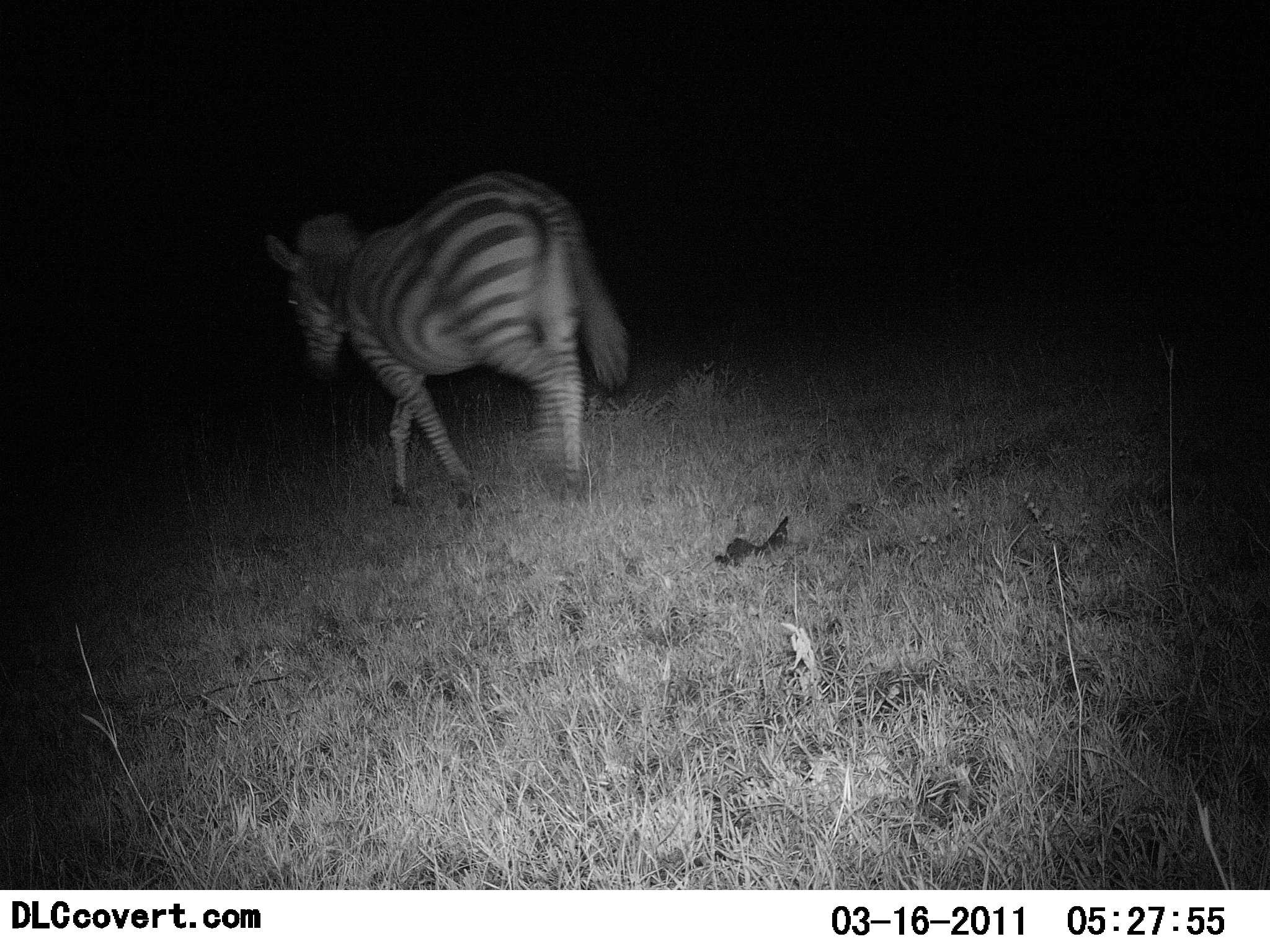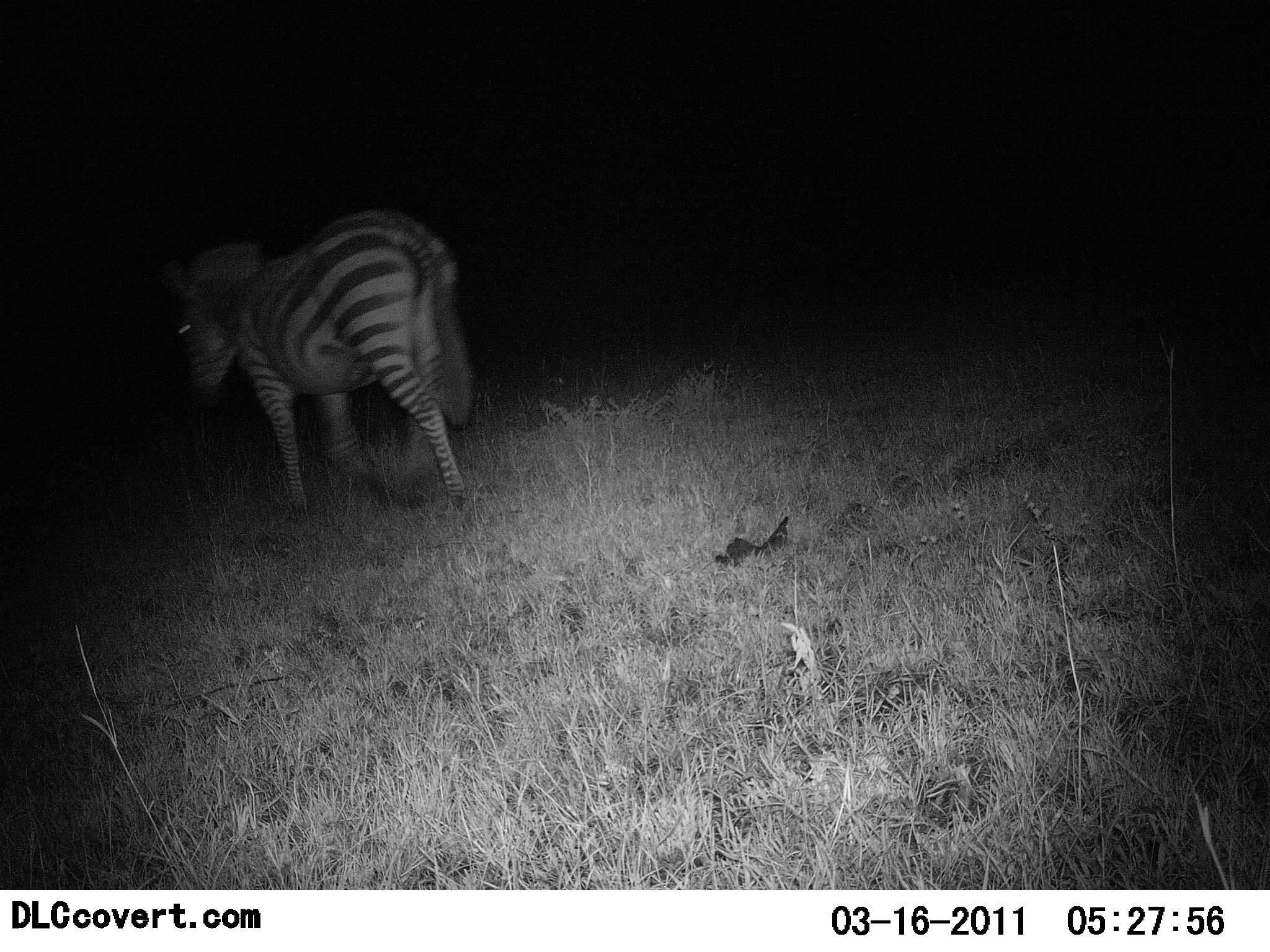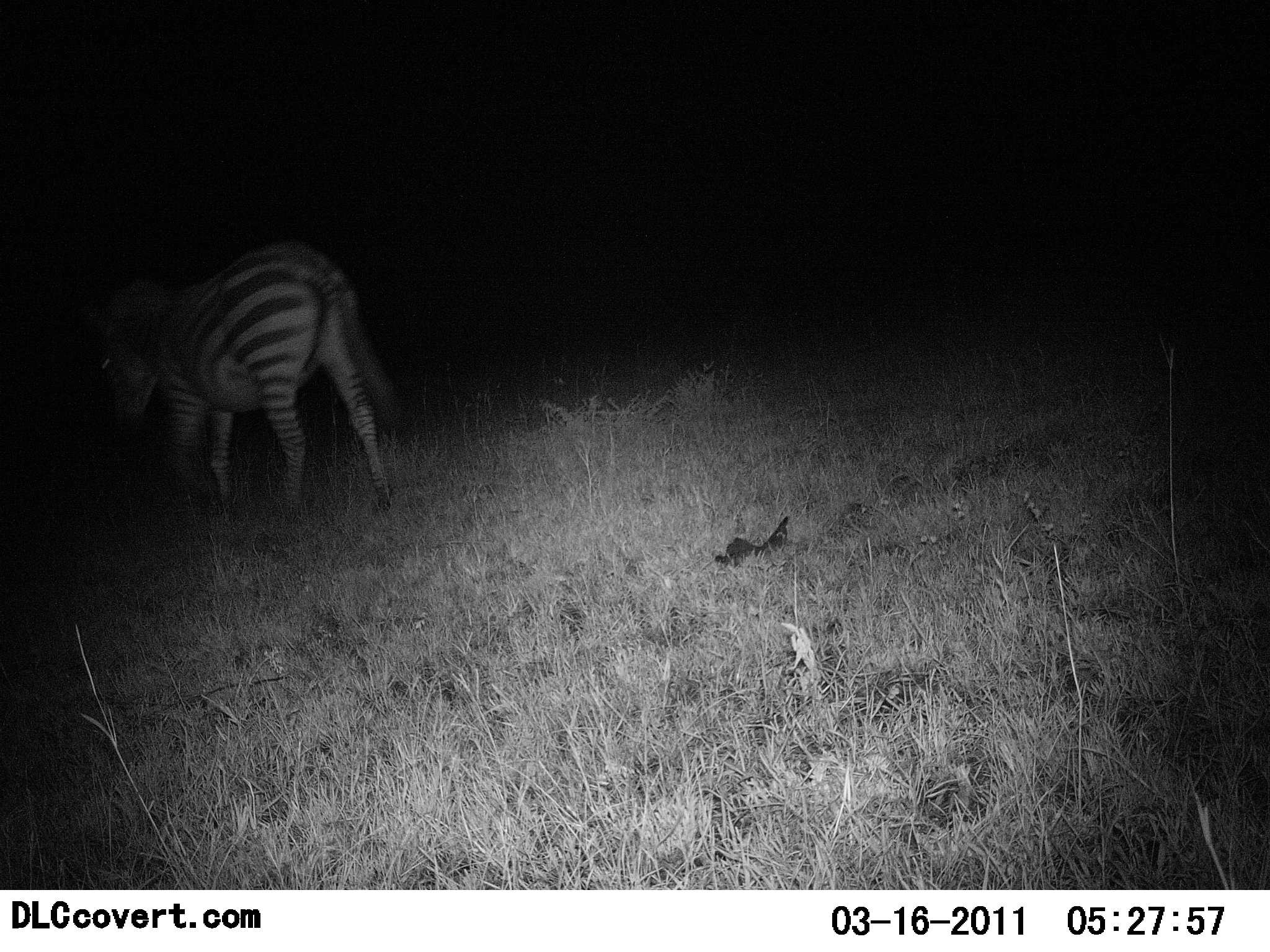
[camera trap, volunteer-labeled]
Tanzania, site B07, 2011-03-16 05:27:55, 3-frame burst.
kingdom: Animalia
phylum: Chordata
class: Mammalia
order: Perissodactyla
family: Equidae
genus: Equus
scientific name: Equus quagga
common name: plains zebra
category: zebra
Zebra (plains zebra) (Equus quagga), count 1. Behavior (volunteer vote fractions): standing 9%, resting 0%, moving 91%, interacting 0%. Young present (vote fraction): 0%. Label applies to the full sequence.